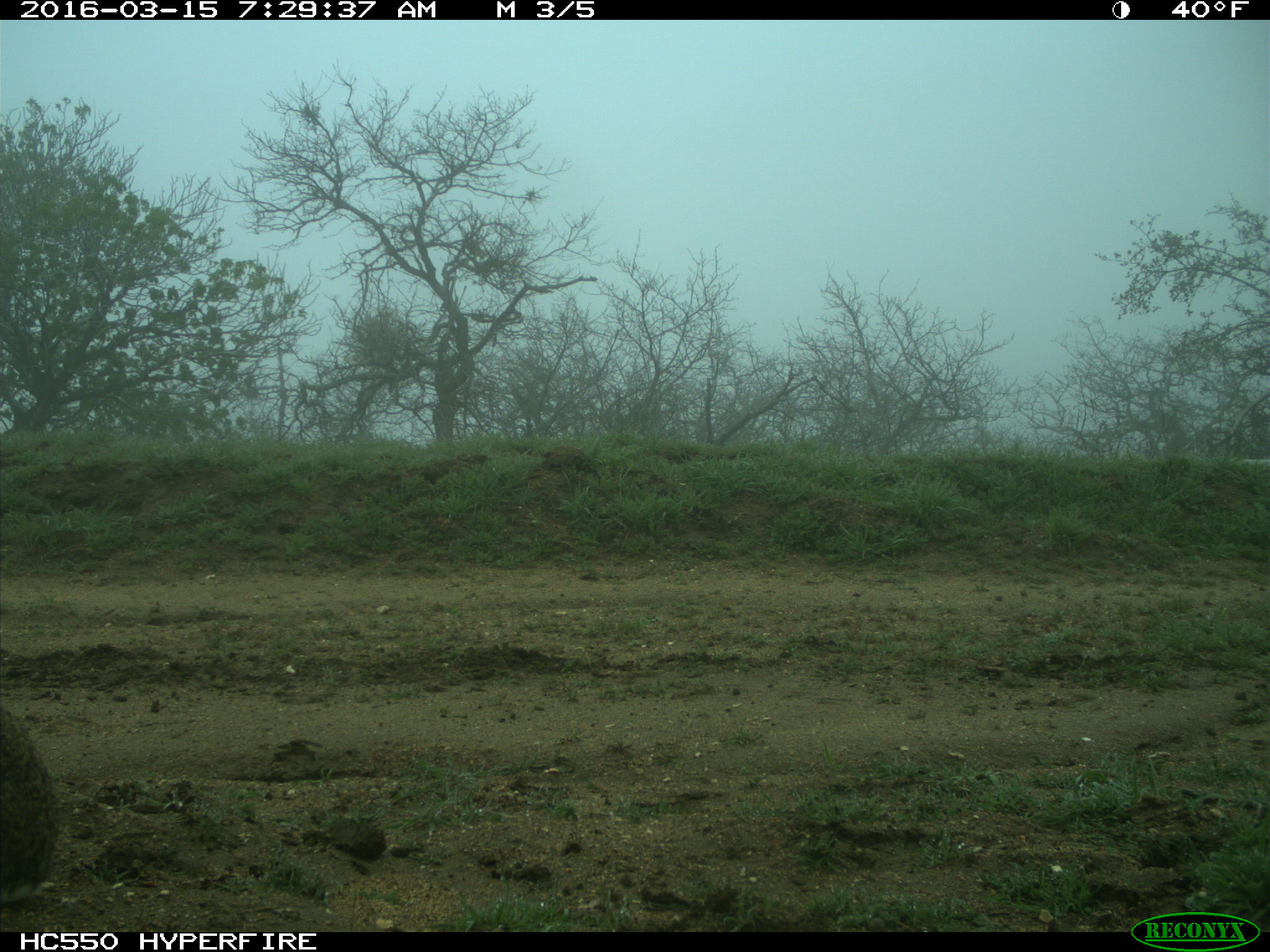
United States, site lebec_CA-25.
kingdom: Animalia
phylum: Chordata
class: Mammalia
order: Lagomorpha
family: Leporidae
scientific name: Leporidae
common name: rabbits and hares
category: unidentified rabbit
Unidentified rabbit (rabbits and hares) (Leporidae).